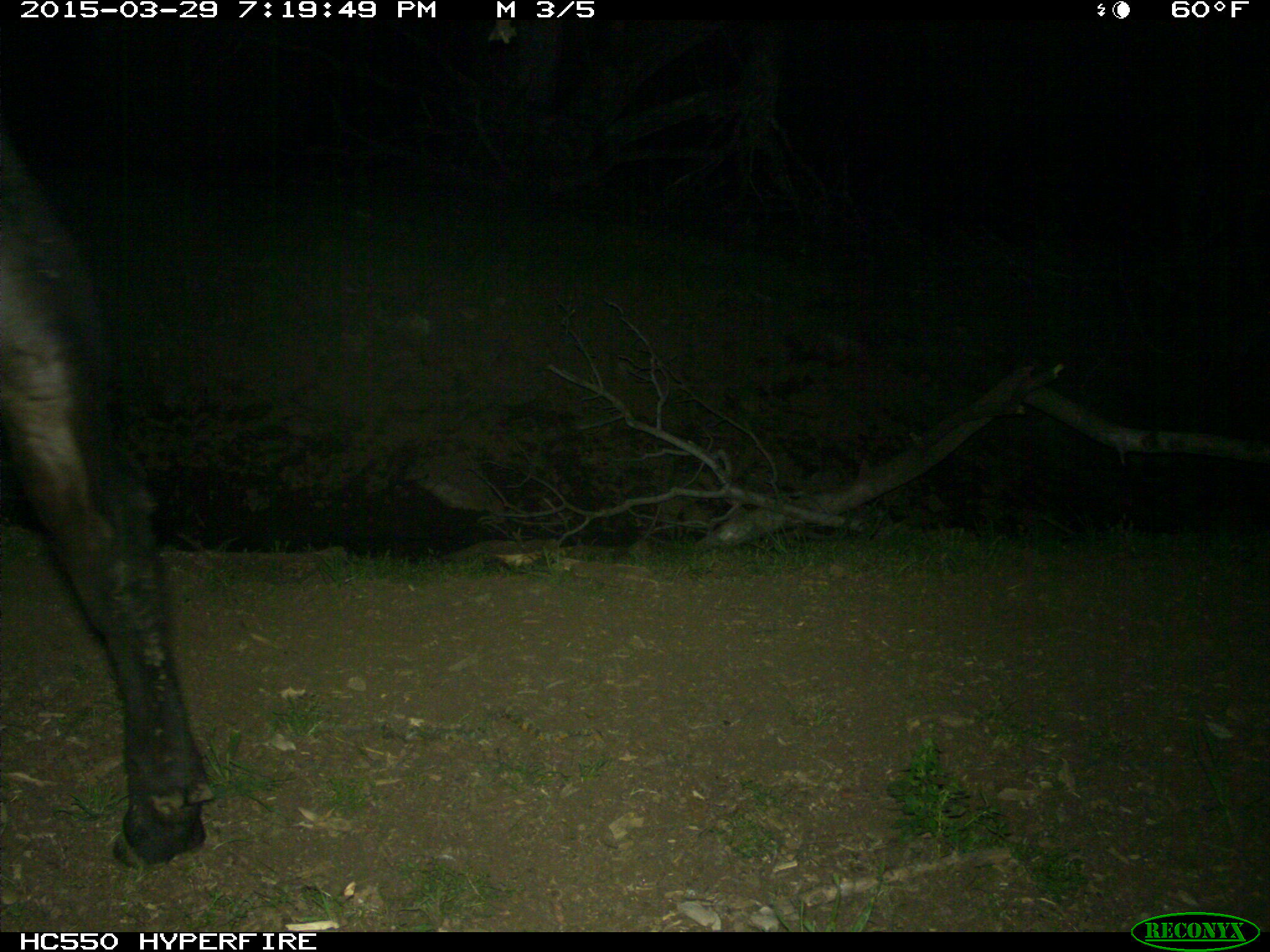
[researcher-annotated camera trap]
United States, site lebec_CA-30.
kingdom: Animalia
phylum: Chordata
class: Mammalia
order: Artiodactyla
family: Bovidae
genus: Bos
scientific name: Bos taurus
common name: domestic cow